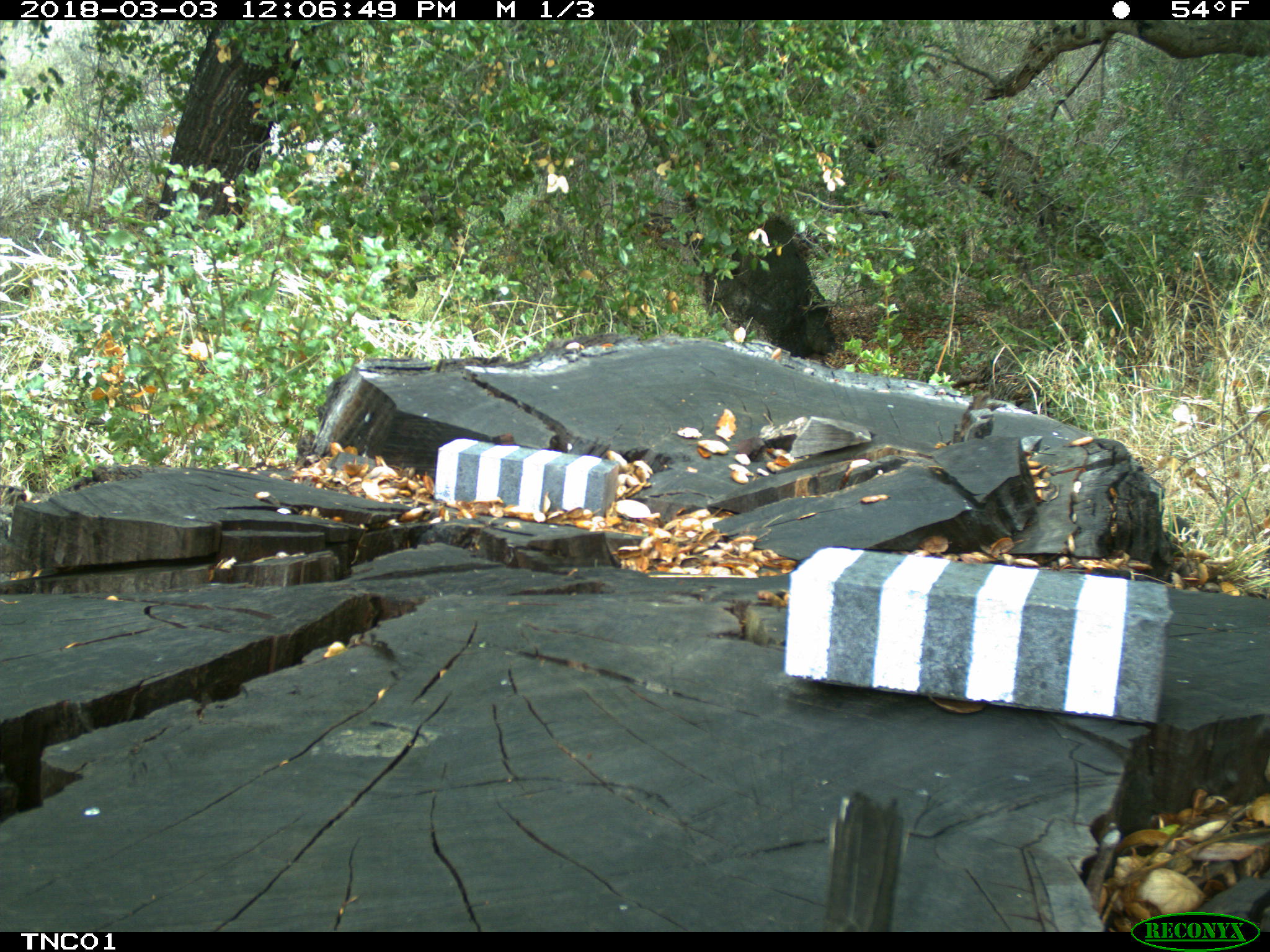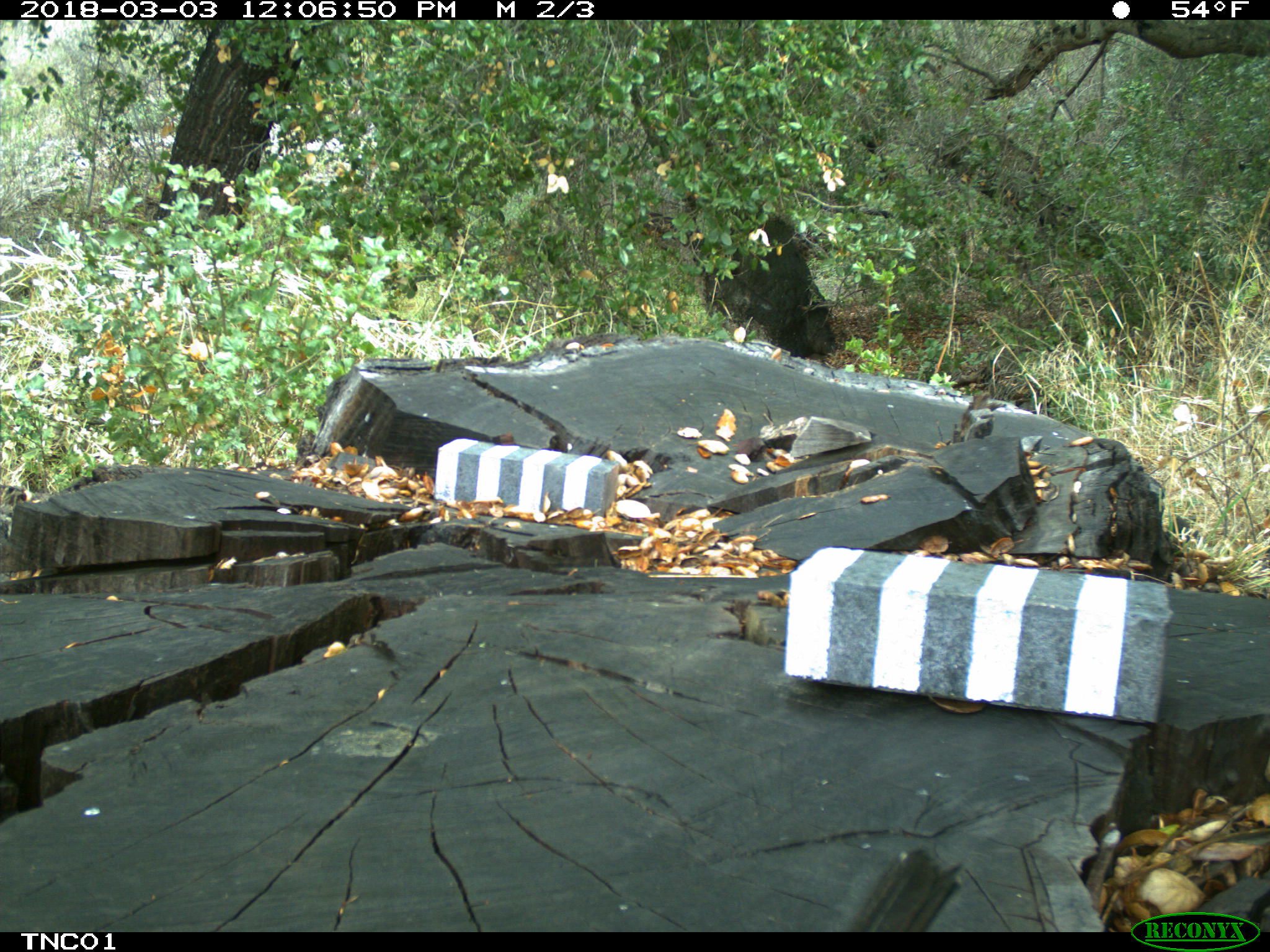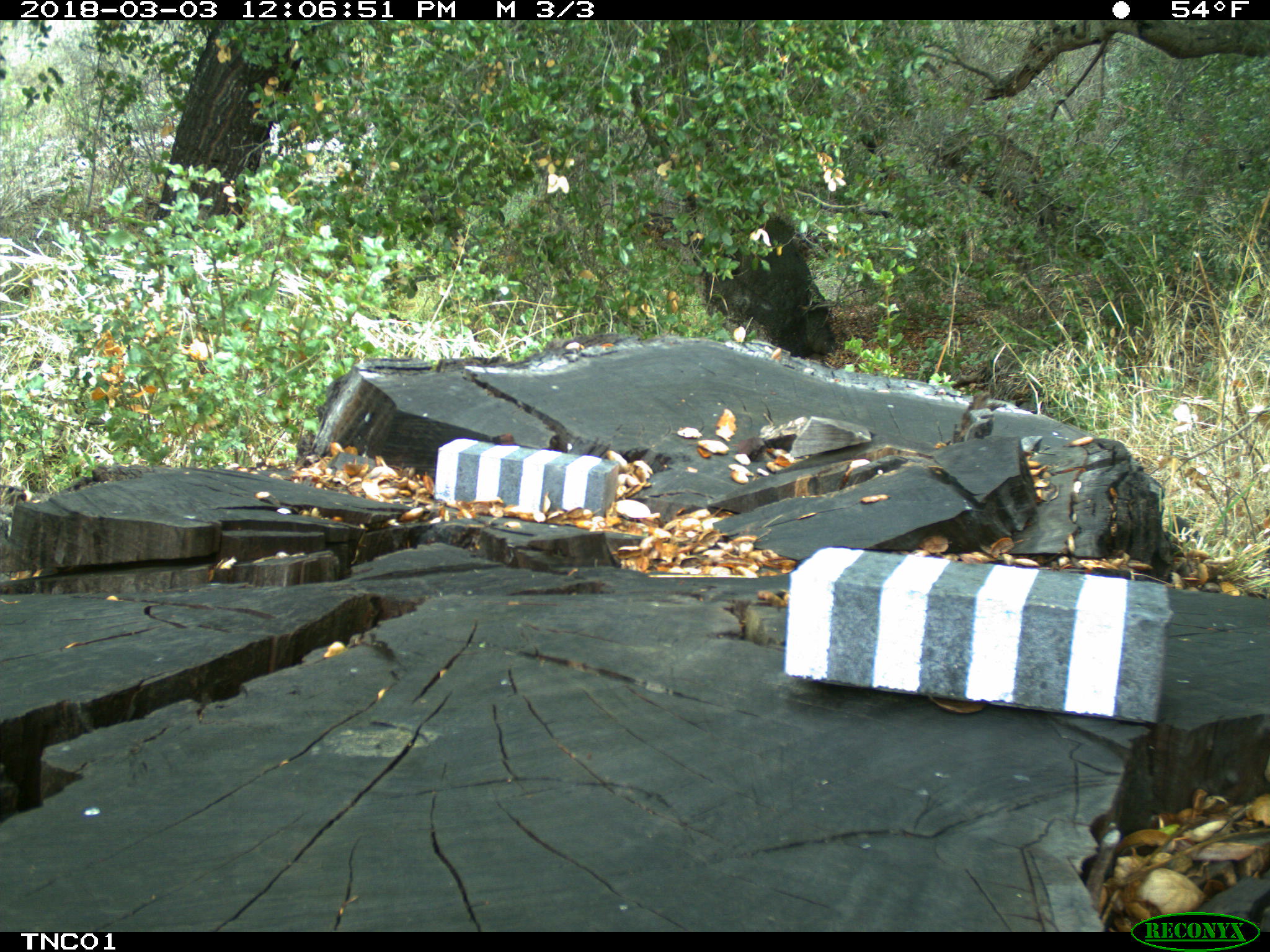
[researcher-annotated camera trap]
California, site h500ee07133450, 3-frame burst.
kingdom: Animalia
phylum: Chordata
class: Aves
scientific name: Aves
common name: bird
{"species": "bird (Aves)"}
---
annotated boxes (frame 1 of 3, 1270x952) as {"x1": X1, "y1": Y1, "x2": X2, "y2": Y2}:
bird: {"x1": 821, "y1": 788, "x2": 910, "y2": 932}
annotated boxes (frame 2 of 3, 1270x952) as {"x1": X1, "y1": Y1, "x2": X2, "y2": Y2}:
bird: {"x1": 841, "y1": 845, "x2": 961, "y2": 932}